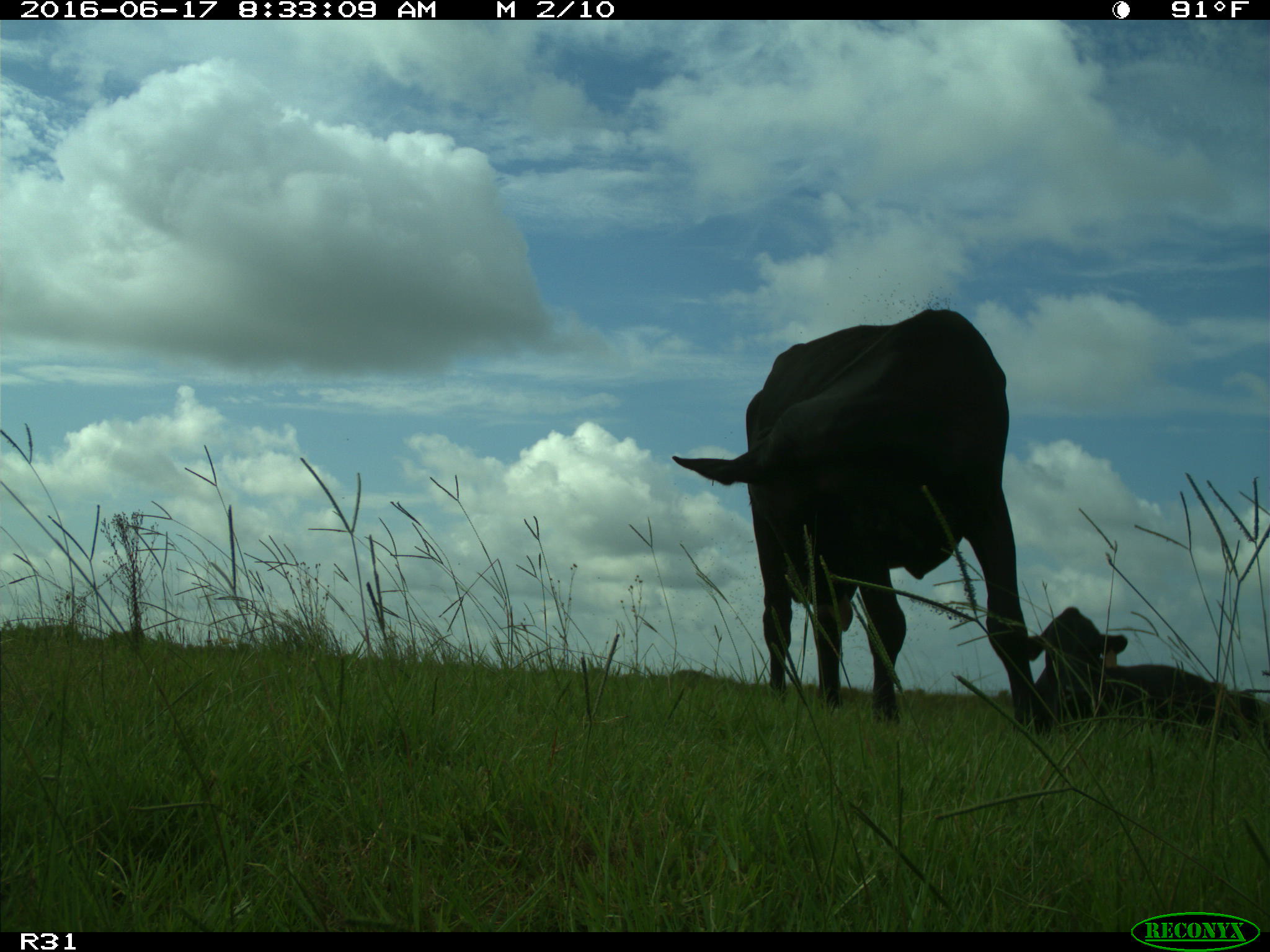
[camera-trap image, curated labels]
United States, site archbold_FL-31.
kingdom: Animalia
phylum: Chordata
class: Mammalia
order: Artiodactyla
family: Bovidae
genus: Bos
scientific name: Bos taurus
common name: domestic cow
Bos taurus (domestic cow).